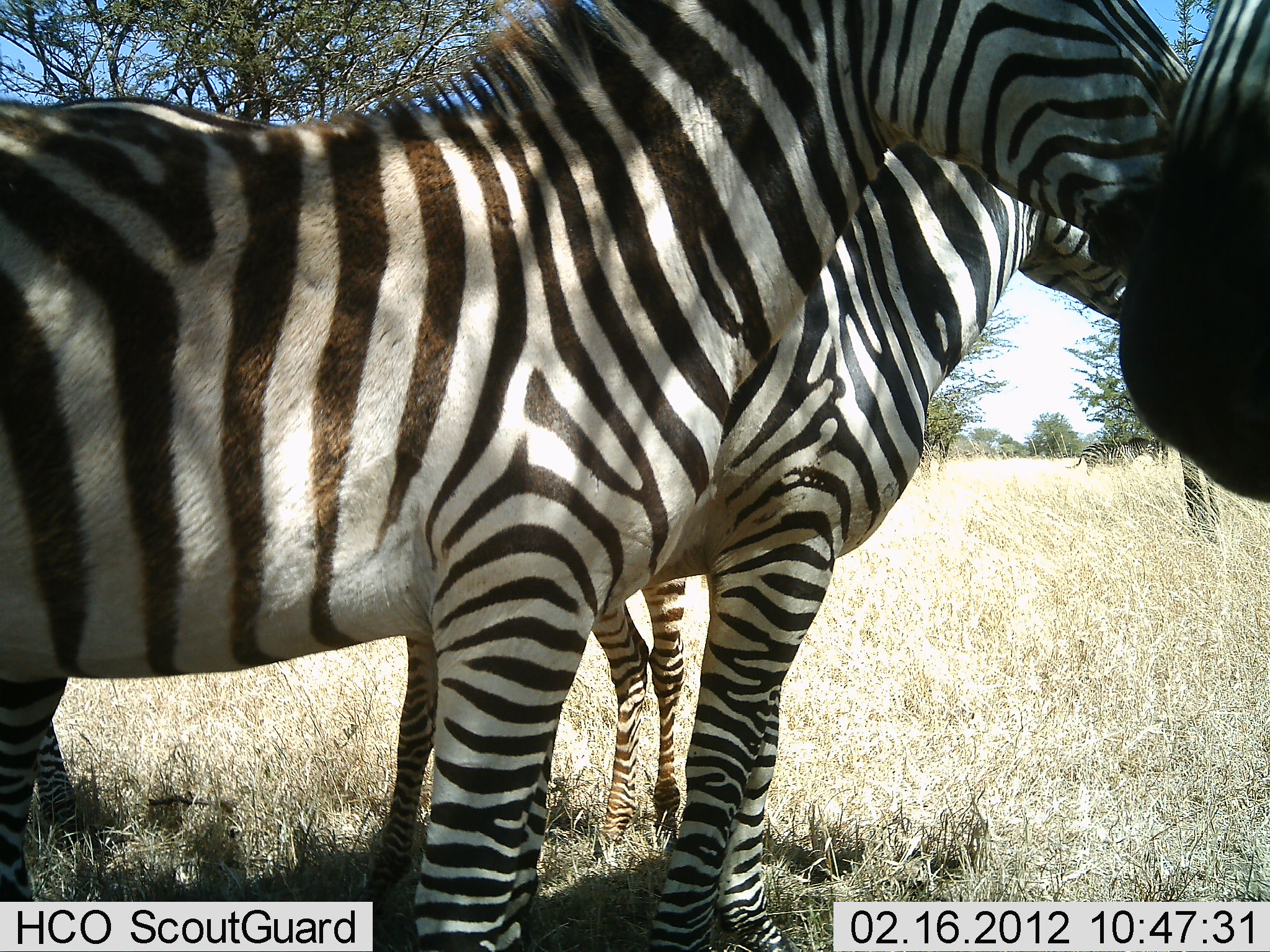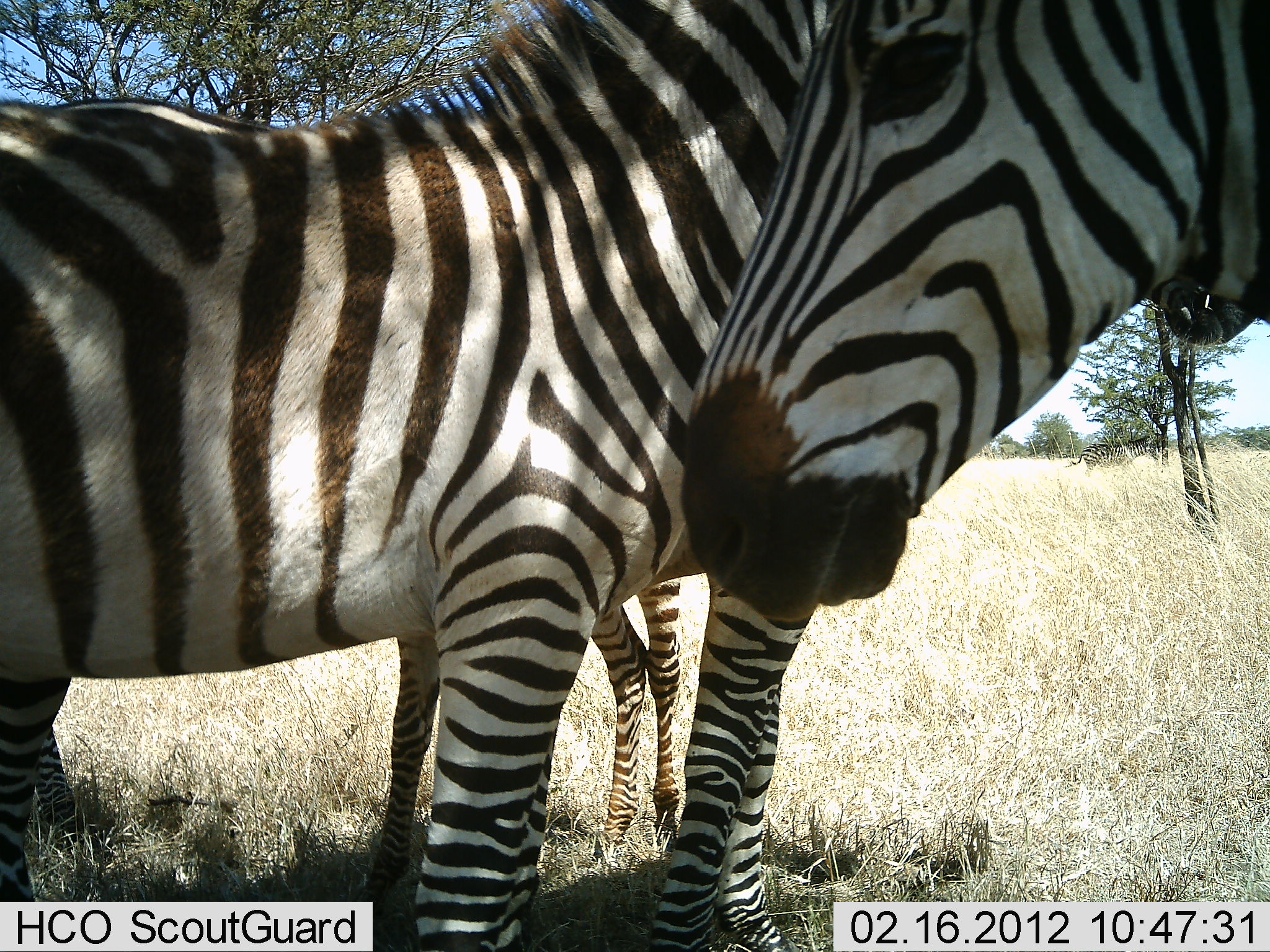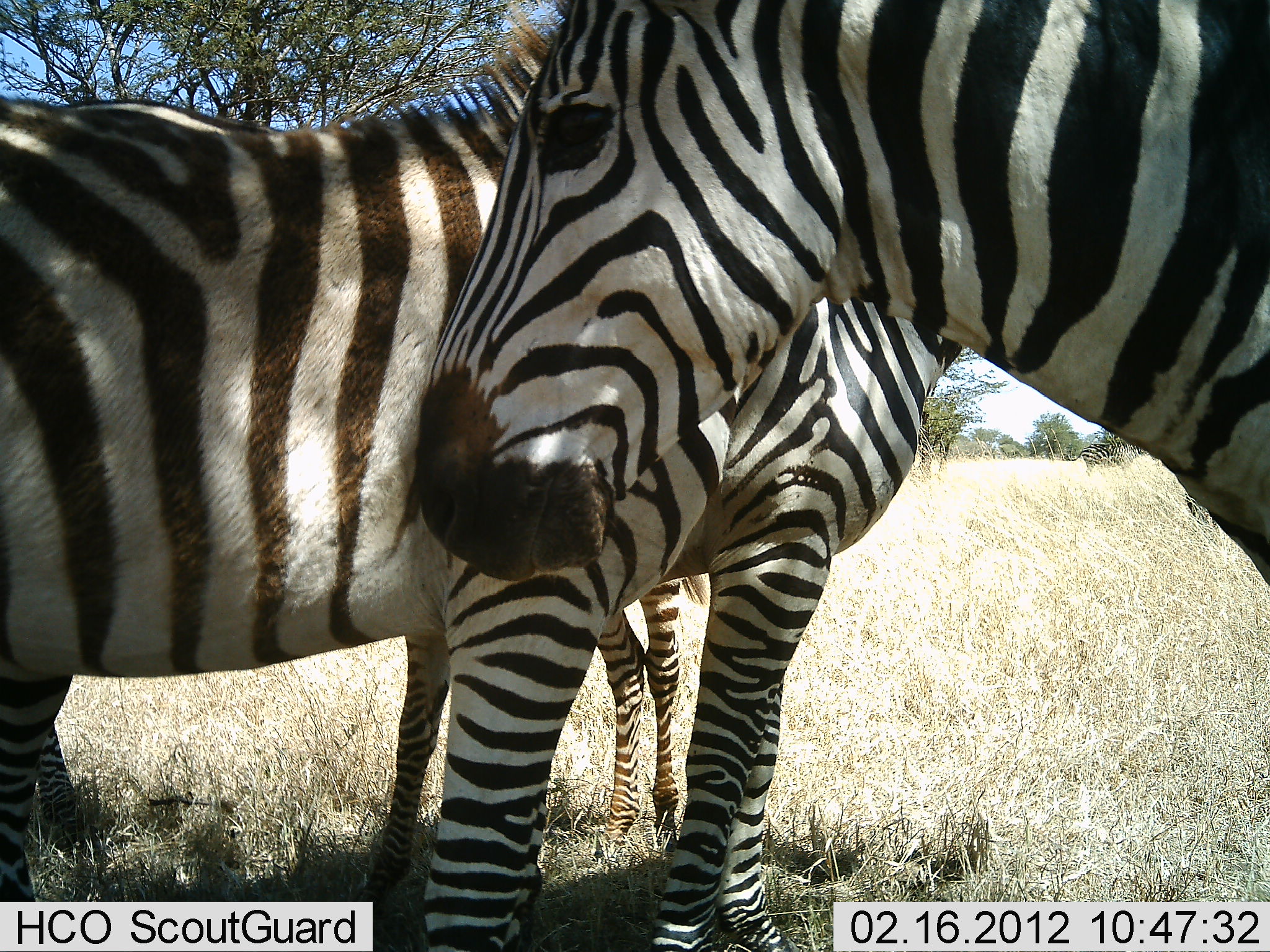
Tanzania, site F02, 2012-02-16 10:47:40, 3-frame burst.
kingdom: Animalia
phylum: Chordata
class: Mammalia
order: Perissodactyla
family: Equidae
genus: Equus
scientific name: Equus quagga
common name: plains zebra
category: zebra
Zebra (plains zebra) (Equus quagga), count 4. Behavior (volunteer vote fractions): standing 100%, resting 0%, moving 10%, interacting 0%. Young present (vote fraction): 30%. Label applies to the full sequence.